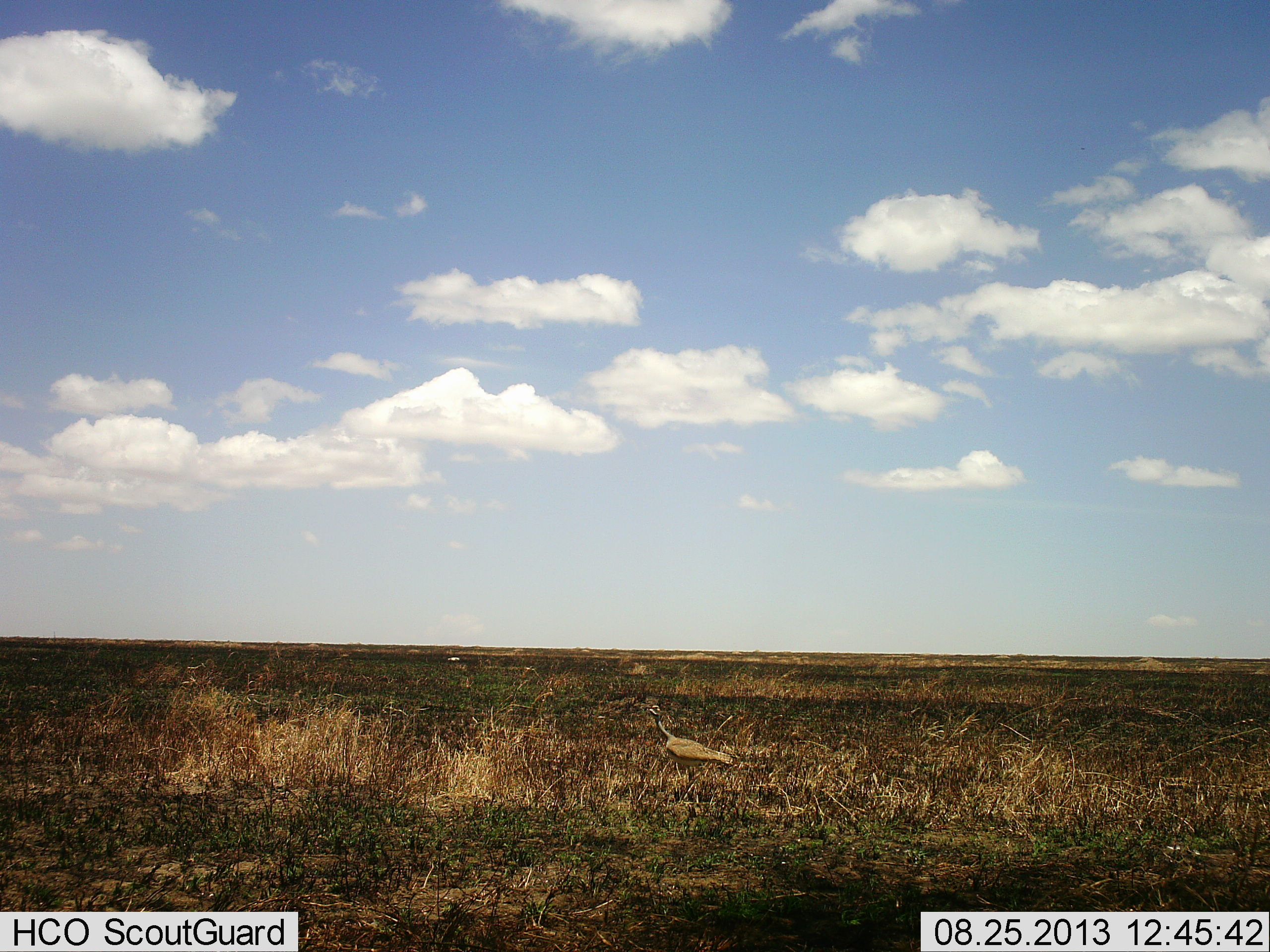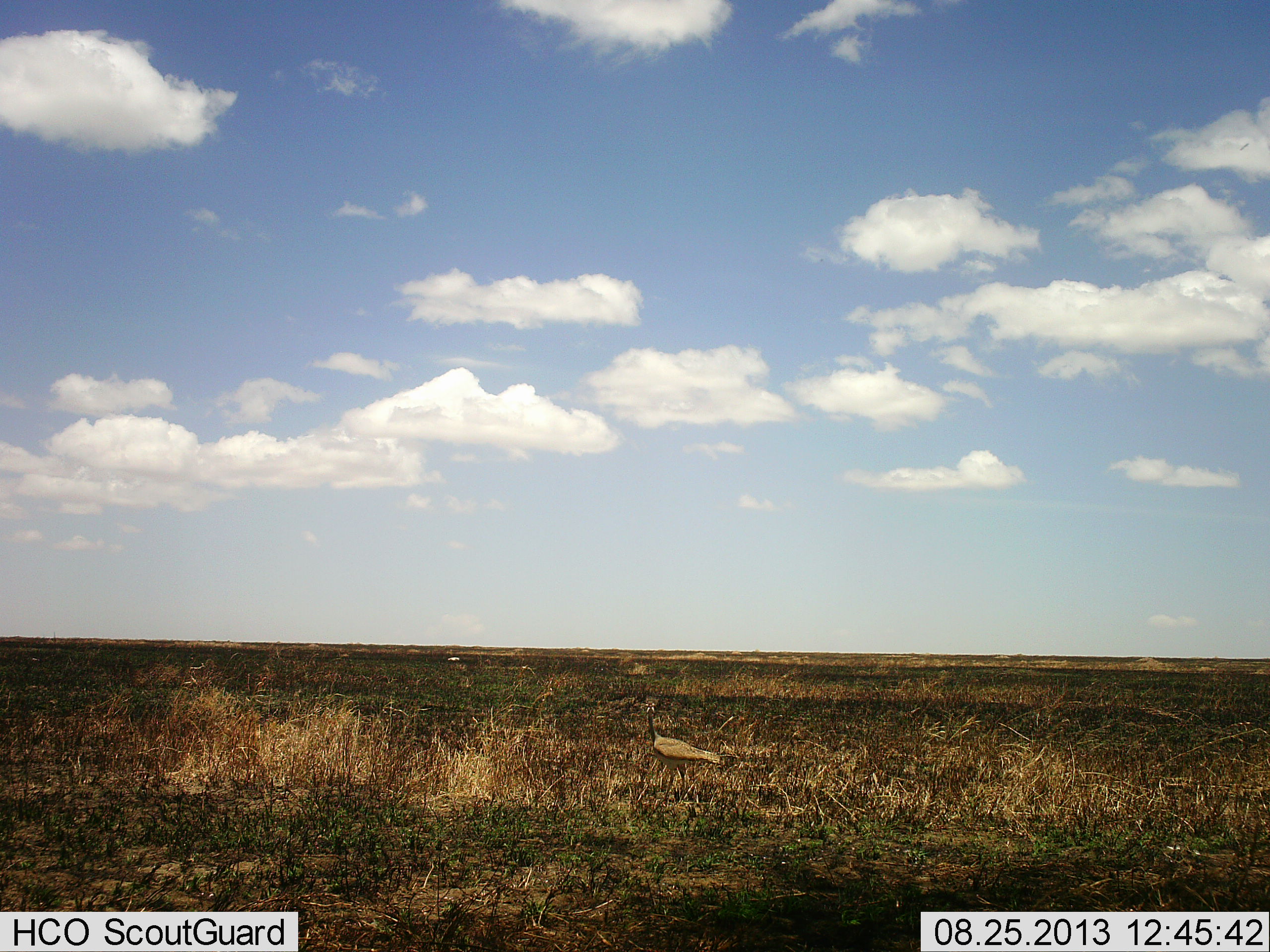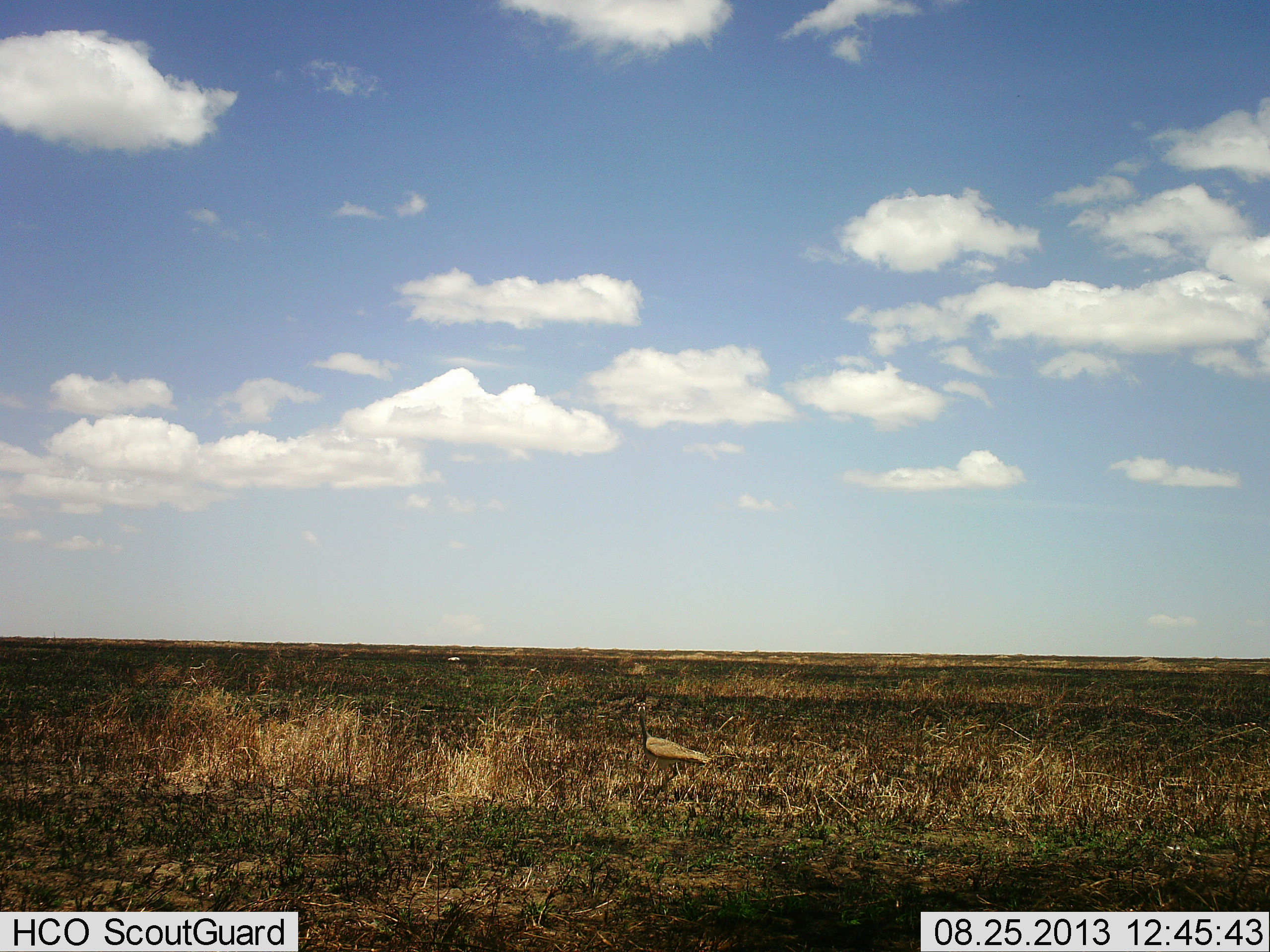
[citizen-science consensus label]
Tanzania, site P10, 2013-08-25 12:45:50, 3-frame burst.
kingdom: Animalia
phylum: Chordata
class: Aves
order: Otidiformes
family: Otididae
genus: Ardeotis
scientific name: Ardeotis kori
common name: kori bustard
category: koribustard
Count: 1.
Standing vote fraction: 20%.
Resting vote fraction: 0%.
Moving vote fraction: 80%.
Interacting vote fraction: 0%.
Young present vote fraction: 0%.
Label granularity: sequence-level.